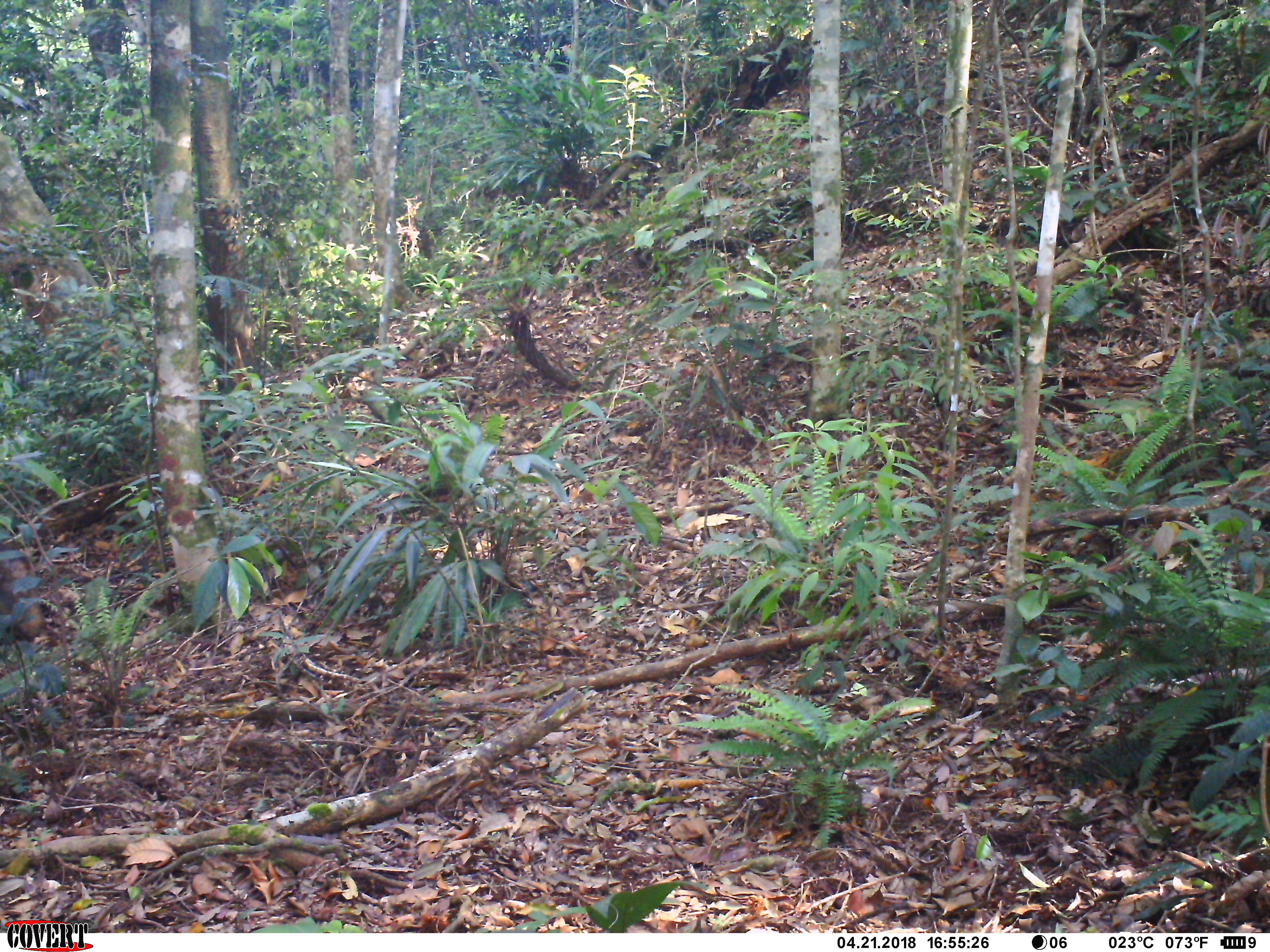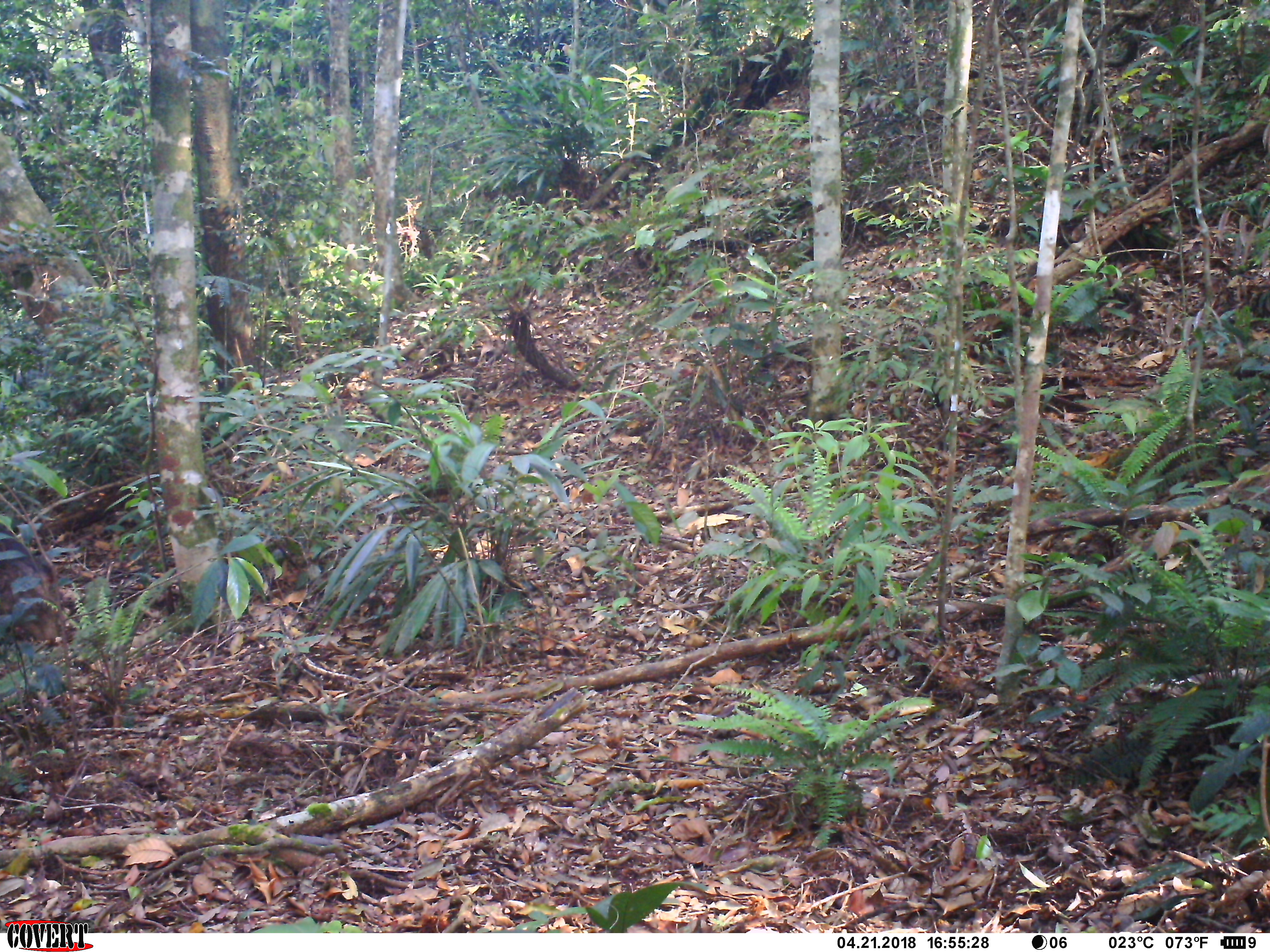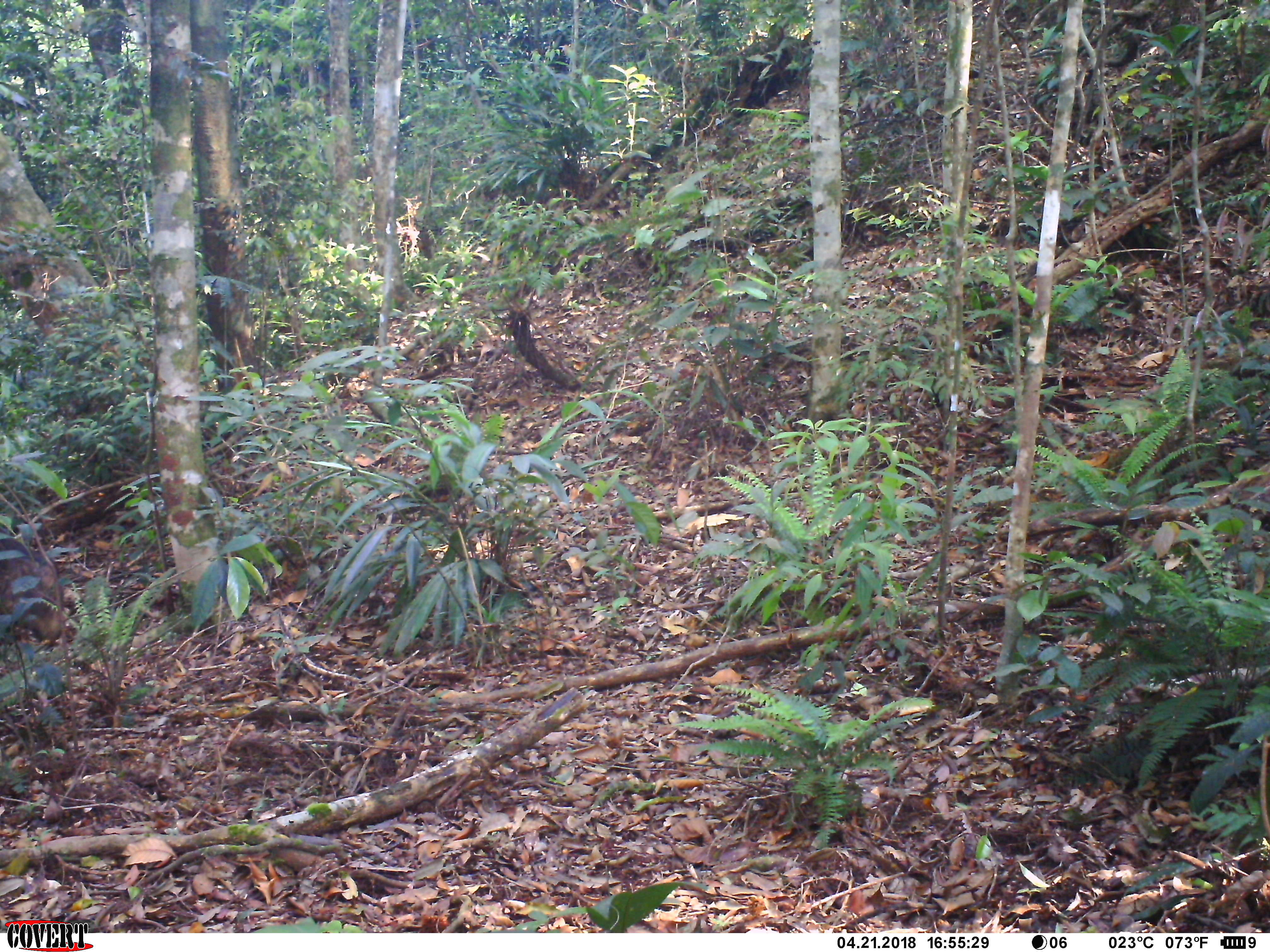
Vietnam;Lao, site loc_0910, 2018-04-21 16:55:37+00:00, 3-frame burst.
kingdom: Animalia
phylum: Chordata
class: Mammalia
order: Artiodactyla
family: Suidae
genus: Sus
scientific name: Sus scrofa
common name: eurasian wild pig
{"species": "eurasian wild pig (Sus scrofa)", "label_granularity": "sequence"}